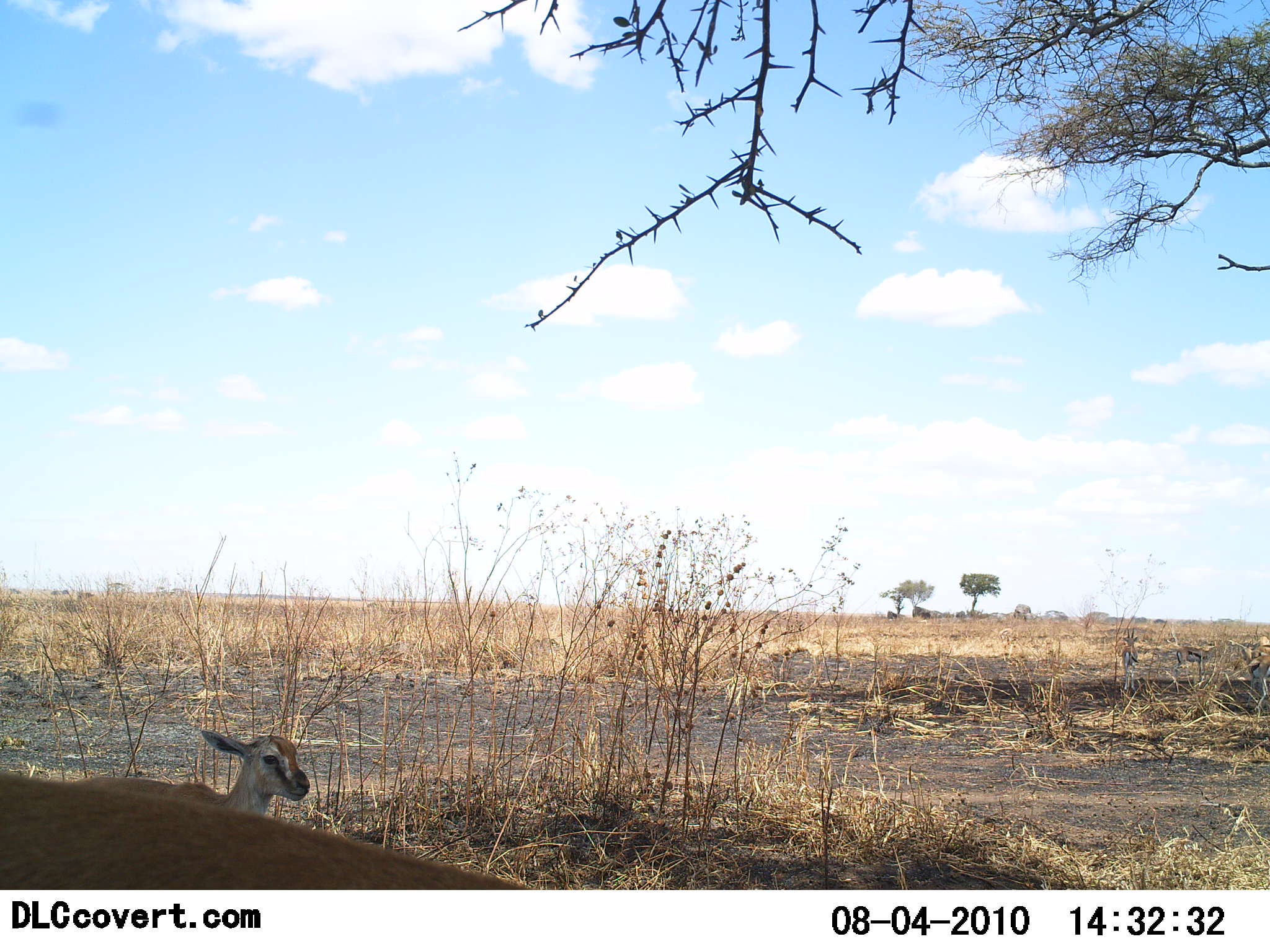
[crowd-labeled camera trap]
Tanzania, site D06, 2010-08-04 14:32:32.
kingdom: Animalia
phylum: Chordata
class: Mammalia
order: Artiodactyla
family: Bovidae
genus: Eudorcas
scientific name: Eudorcas thomsonii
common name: thomson's gazelle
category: gazellethomsons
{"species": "gazellethomsons (thomson's gazelle) (Eudorcas thomsonii)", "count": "2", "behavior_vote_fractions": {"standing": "86%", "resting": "14%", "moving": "0%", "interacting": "0%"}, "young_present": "79%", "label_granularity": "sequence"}